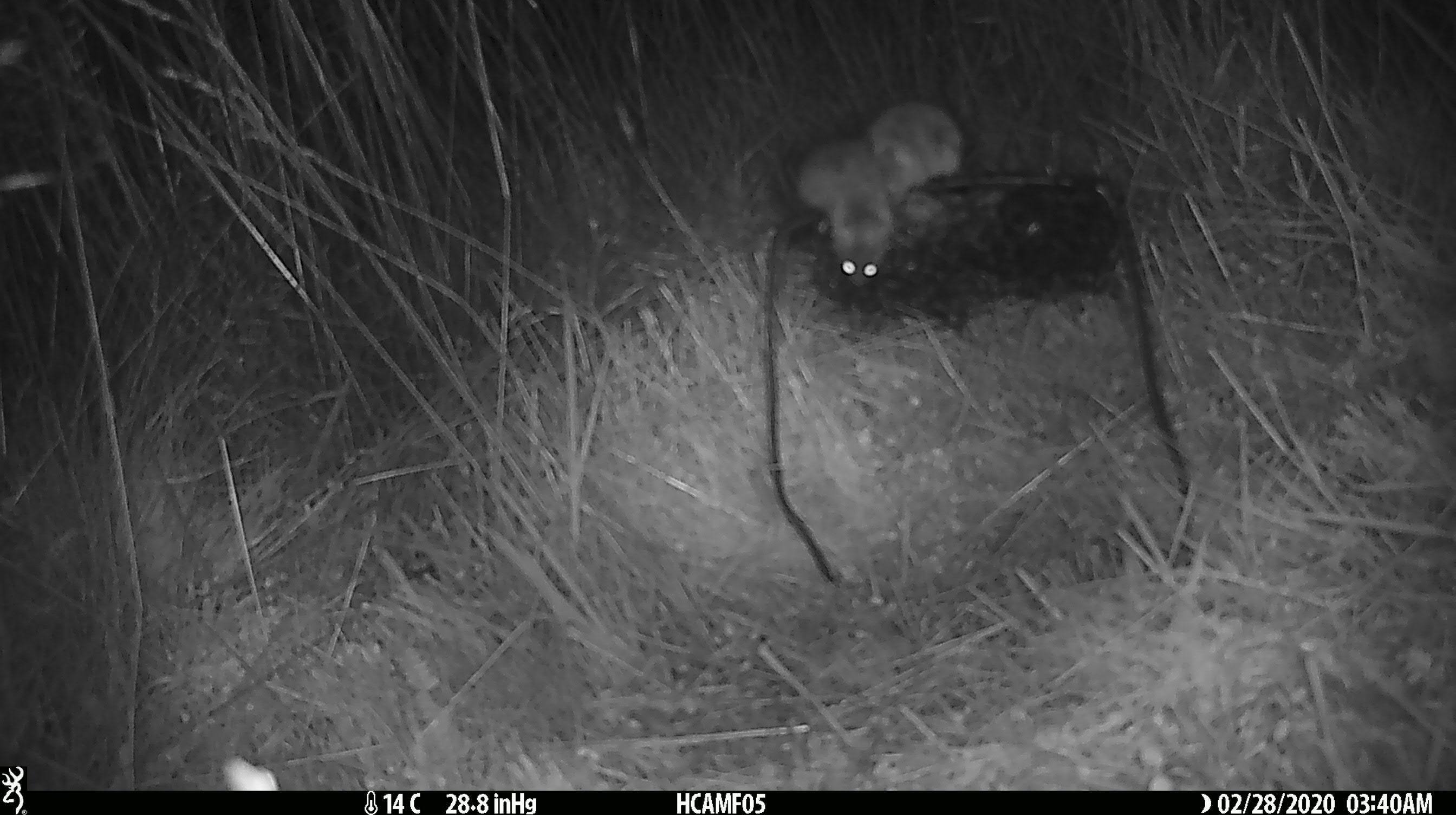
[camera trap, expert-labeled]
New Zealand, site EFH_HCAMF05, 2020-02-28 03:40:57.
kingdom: Animalia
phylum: Chordata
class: Mammalia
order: Rodentia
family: Muridae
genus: Mus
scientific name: Mus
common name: mouse